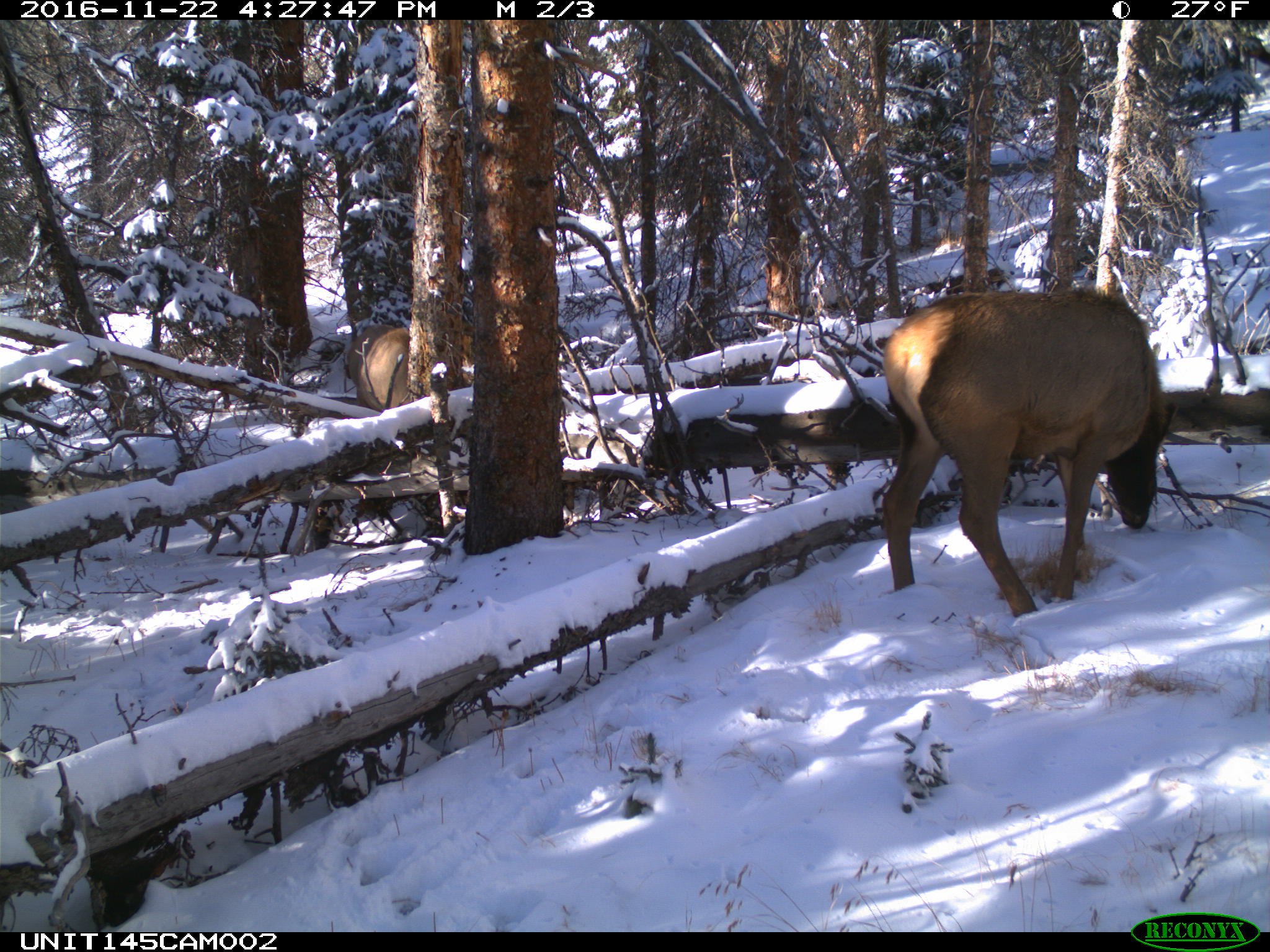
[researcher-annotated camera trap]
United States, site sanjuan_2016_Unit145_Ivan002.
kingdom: Animalia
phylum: Chordata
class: Mammalia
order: Artiodactyla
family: Cervidae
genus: Cervus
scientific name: Cervus elaphus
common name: red deer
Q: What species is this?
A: Cervus elaphus (red deer).